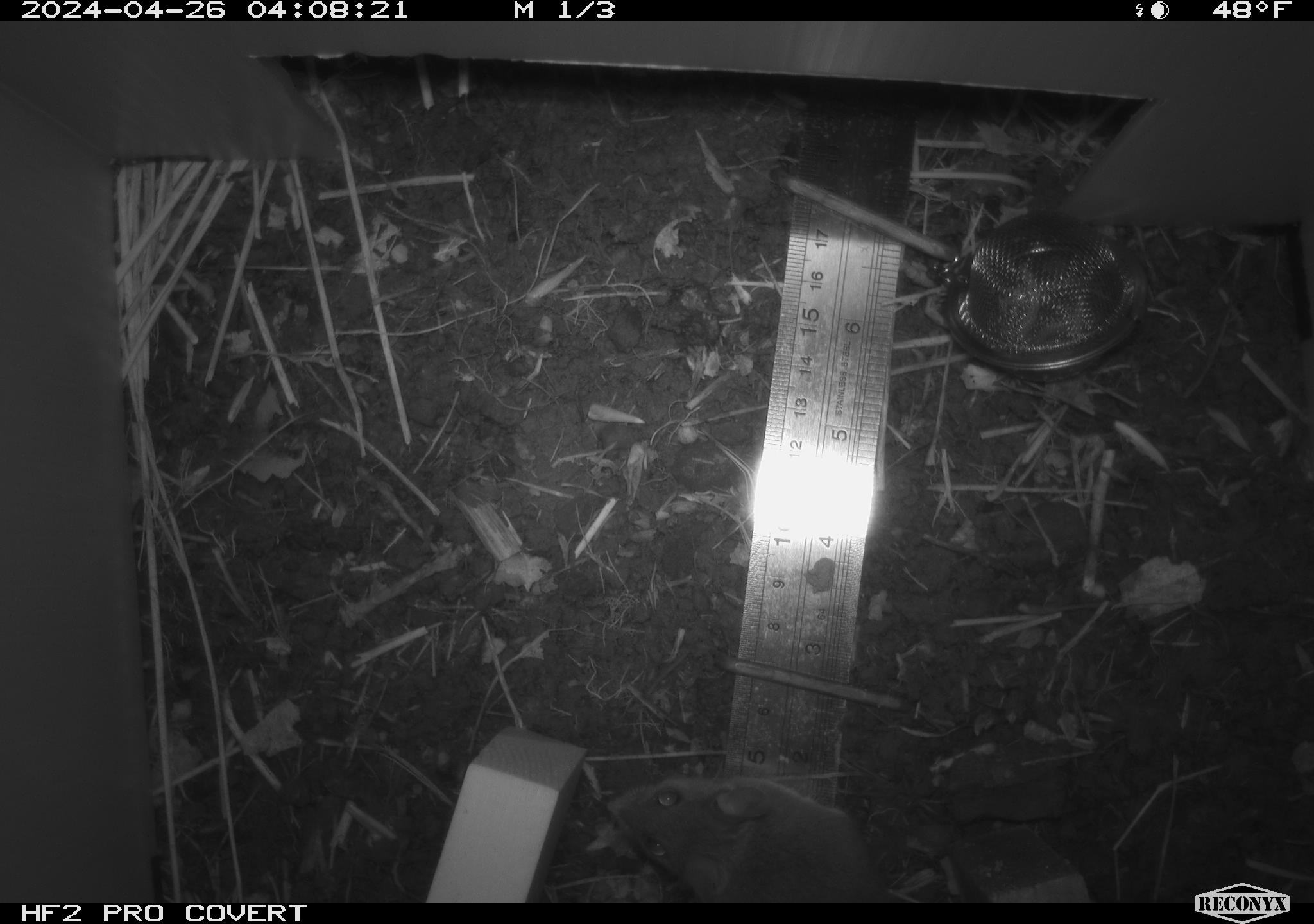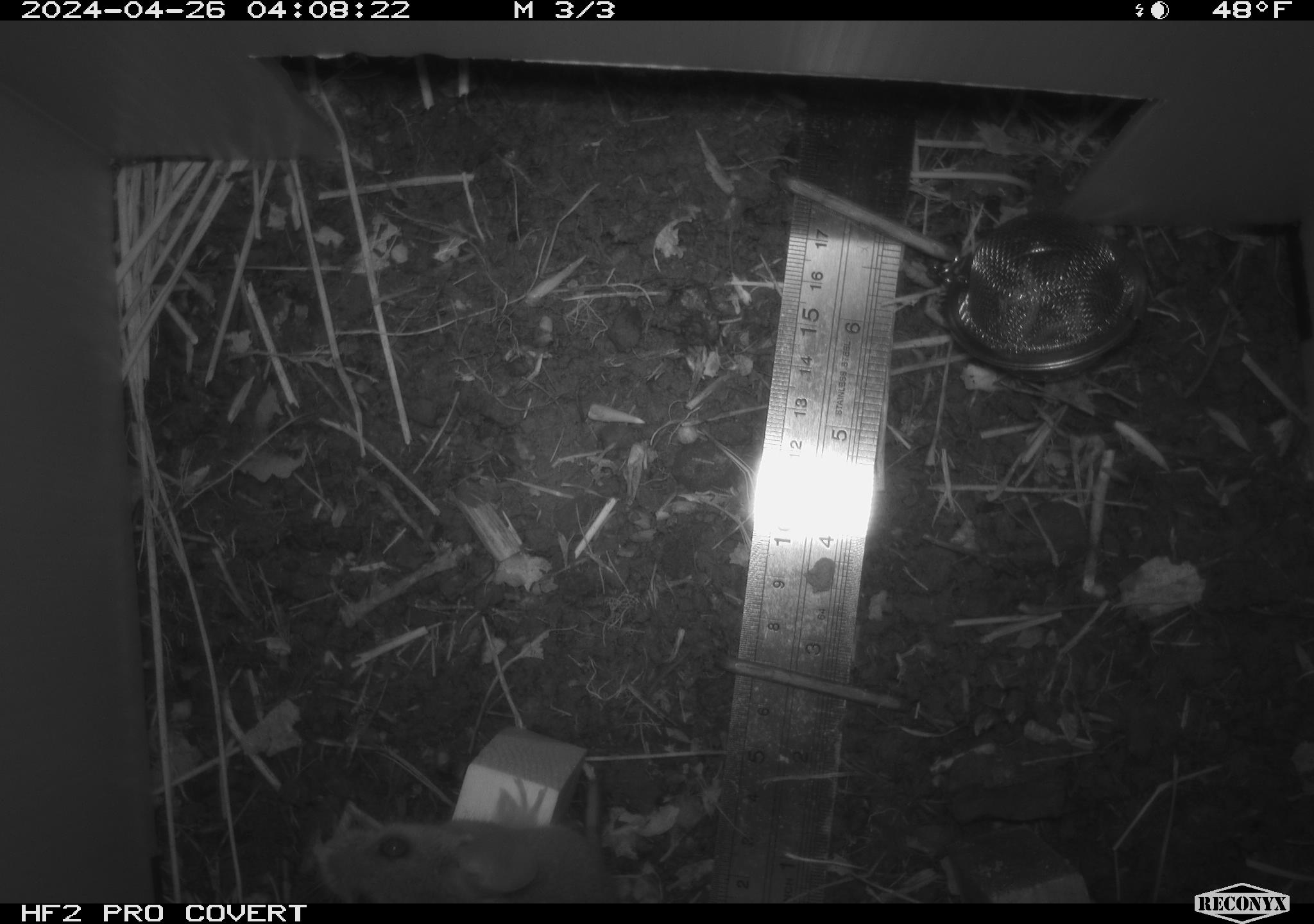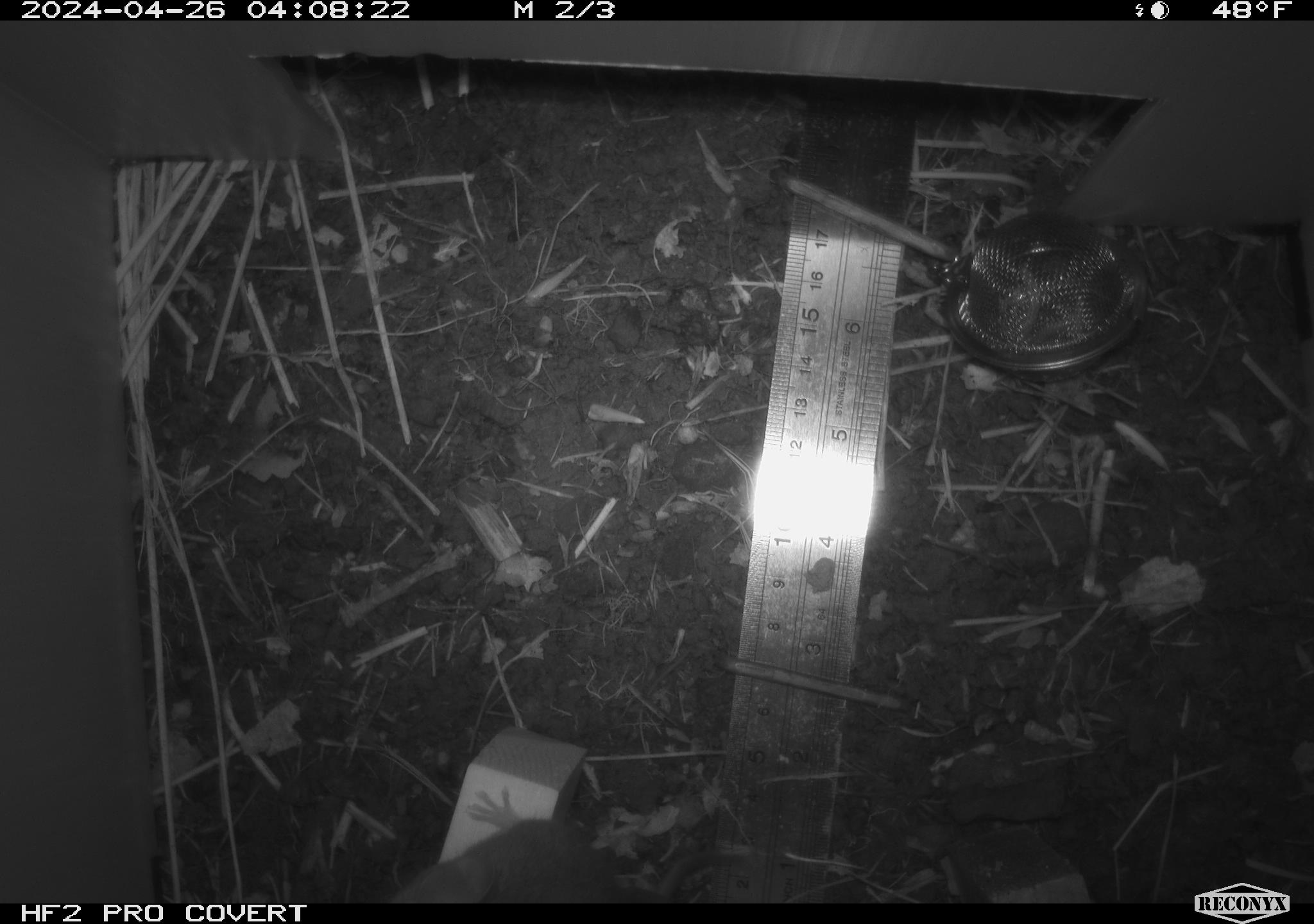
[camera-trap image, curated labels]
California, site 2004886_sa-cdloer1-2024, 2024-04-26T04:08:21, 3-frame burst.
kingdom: Animalia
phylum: Chordata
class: Mammalia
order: Rodentia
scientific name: Rodentia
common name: mouse species